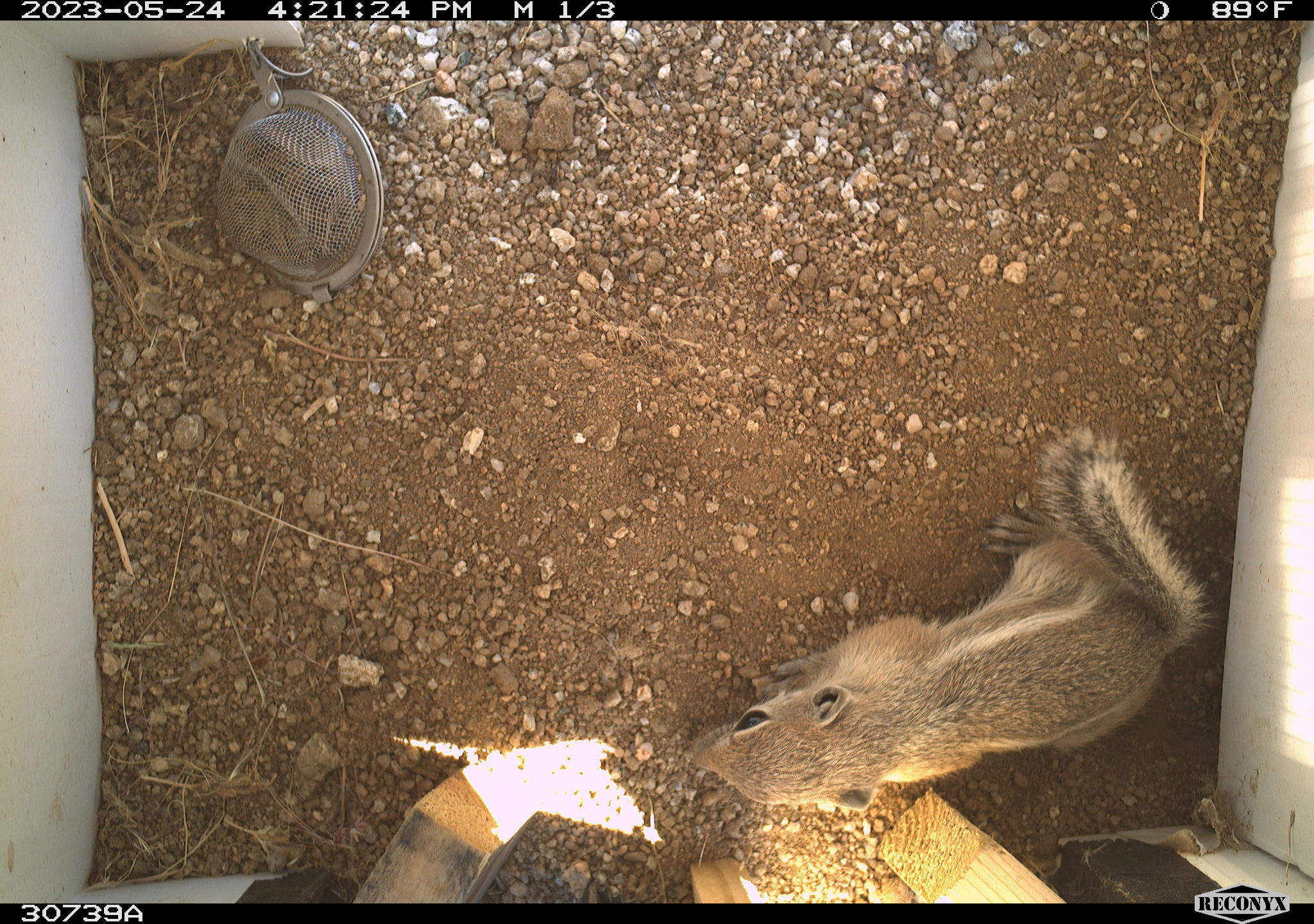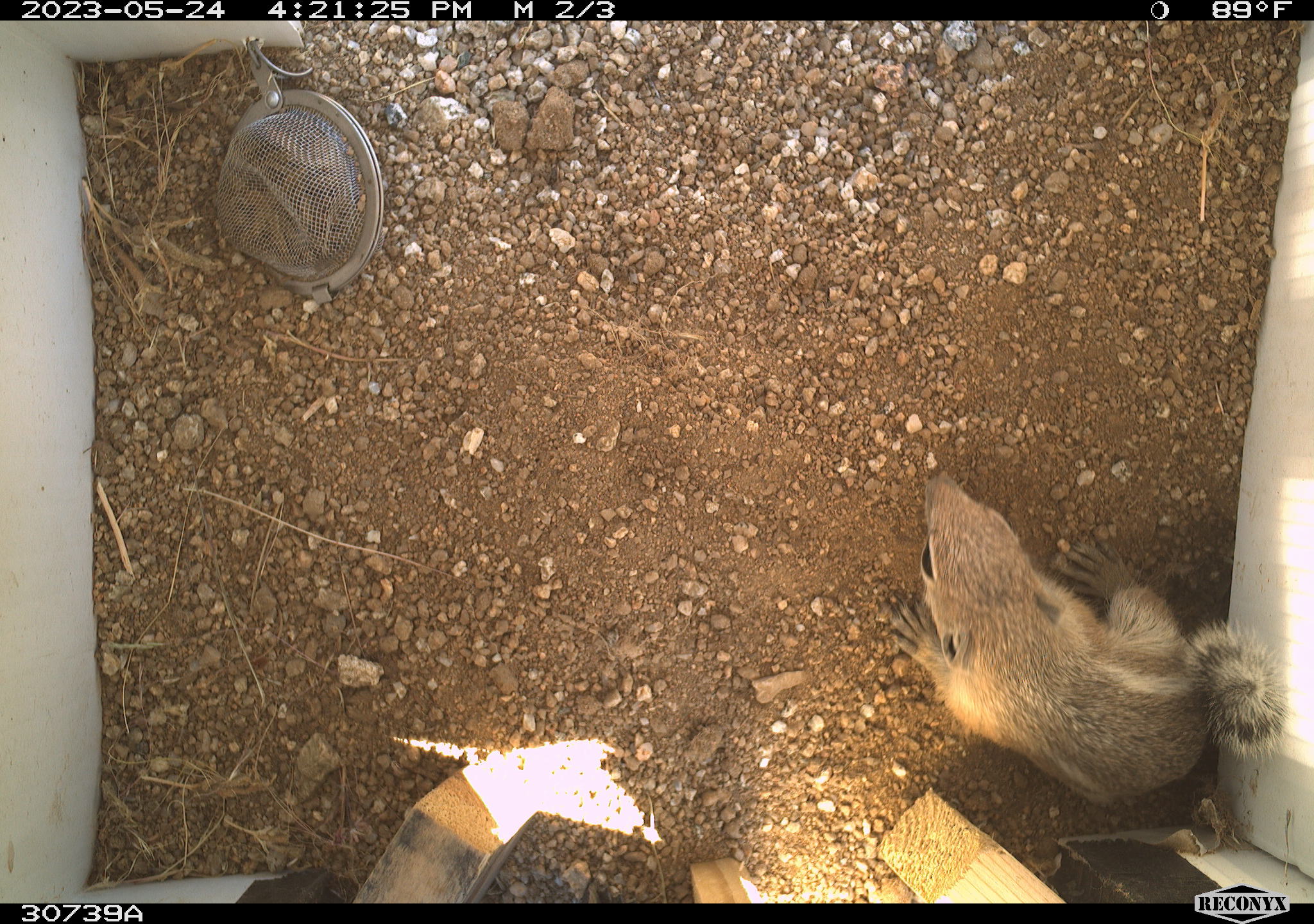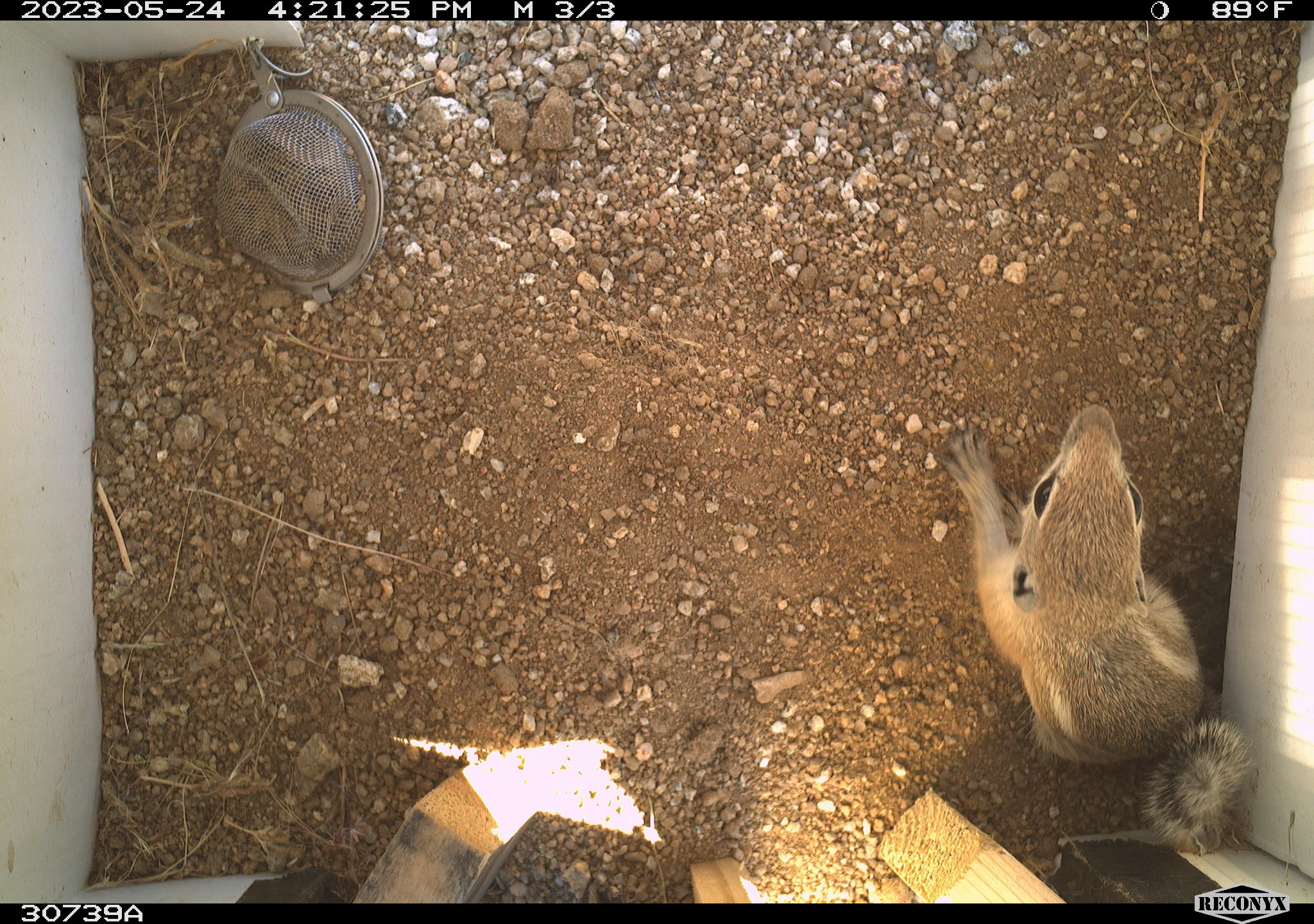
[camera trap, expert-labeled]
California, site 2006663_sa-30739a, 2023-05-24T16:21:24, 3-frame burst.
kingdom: Animalia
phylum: Chordata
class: Mammalia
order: Rodentia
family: Sciuridae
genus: Ammospermophilus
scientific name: Ammospermophilus leucurus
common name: white-tailed antelope squirrel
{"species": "white-tailed antelope squirrel (Ammospermophilus leucurus)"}